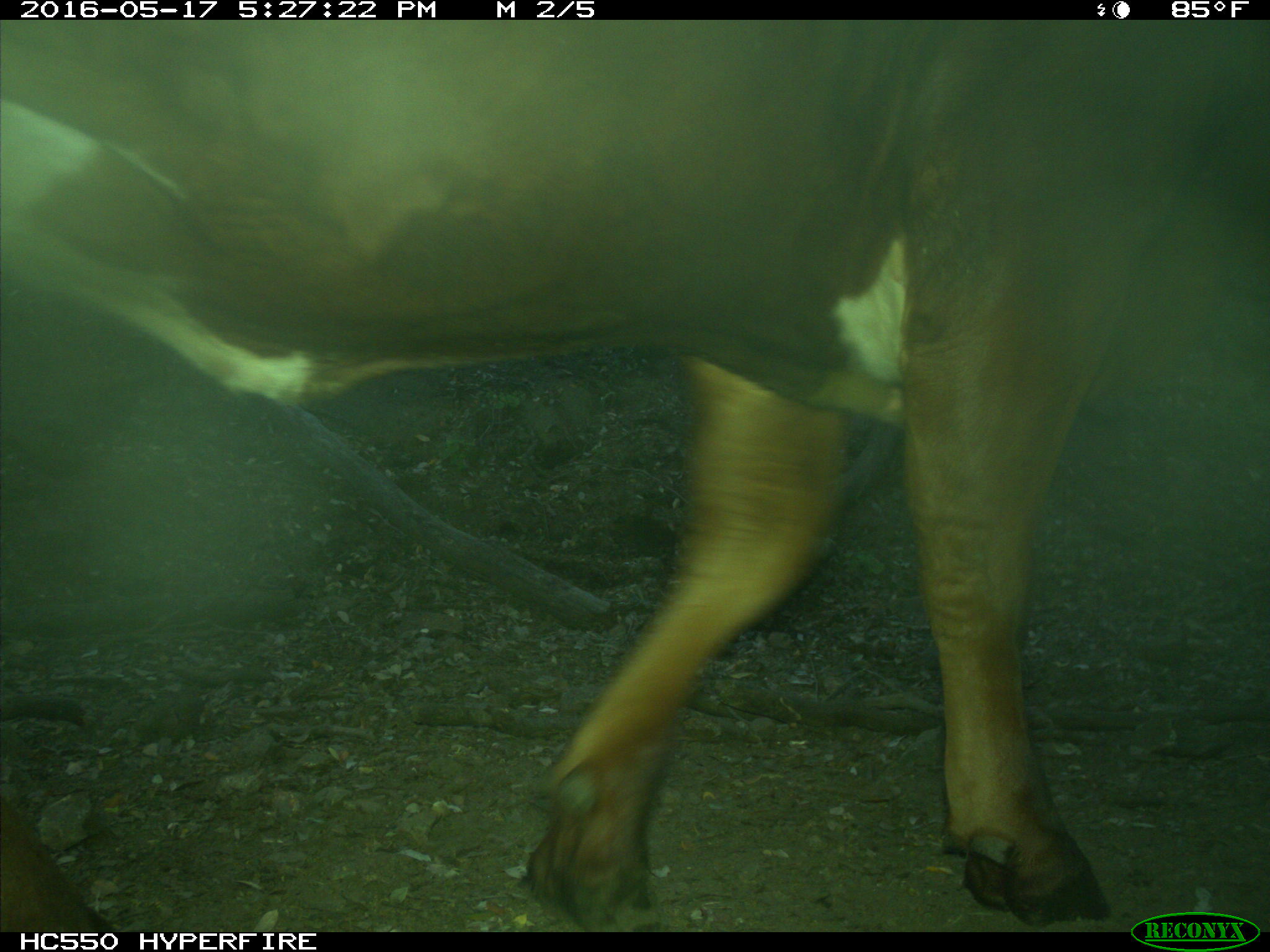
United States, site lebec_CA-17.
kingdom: Animalia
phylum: Chordata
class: Mammalia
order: Artiodactyla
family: Bovidae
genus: Bos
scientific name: Bos taurus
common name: domestic cow